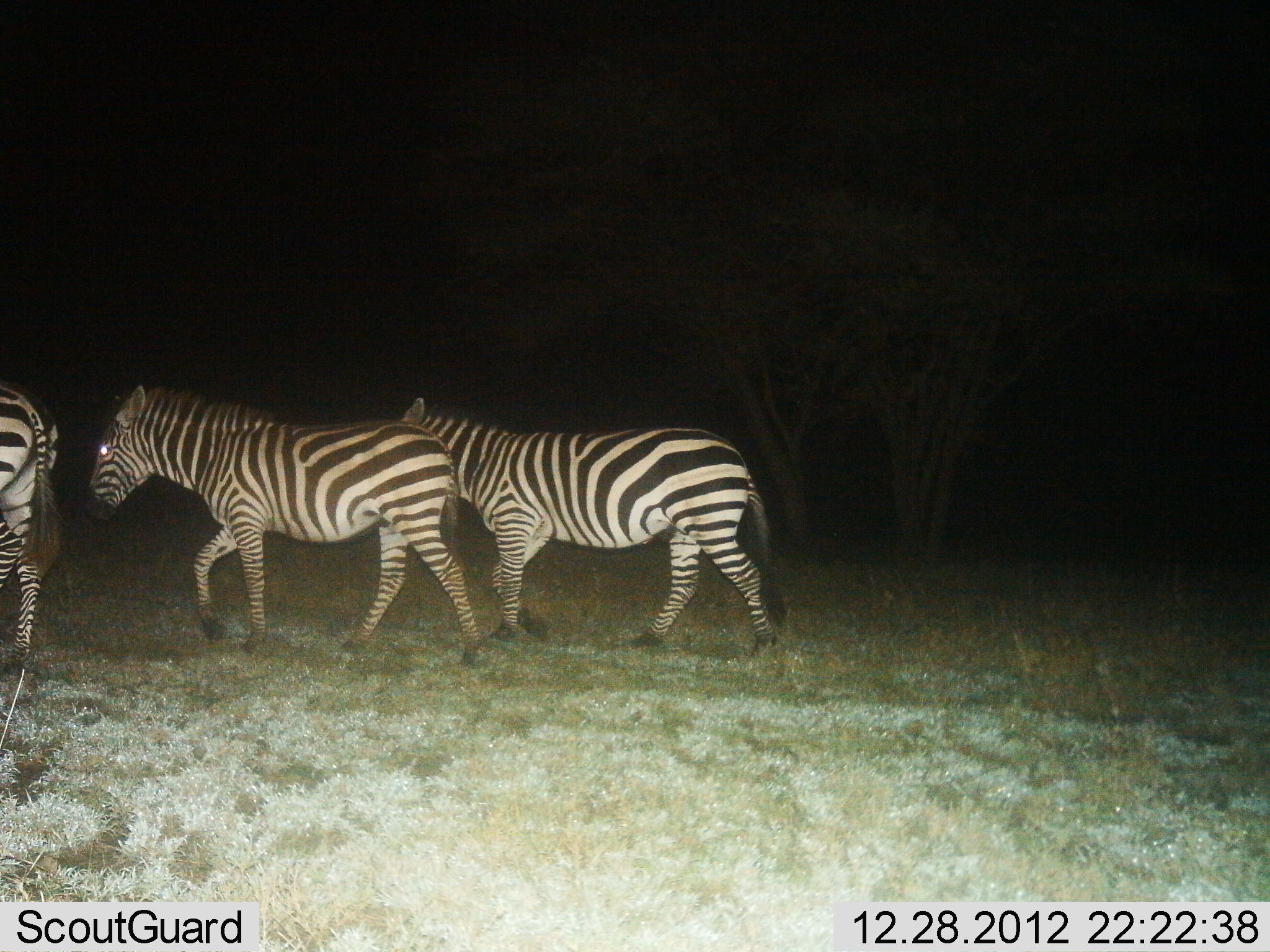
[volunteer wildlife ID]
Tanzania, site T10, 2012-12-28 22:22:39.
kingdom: Animalia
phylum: Chordata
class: Mammalia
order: Perissodactyla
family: Equidae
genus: Equus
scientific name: Equus quagga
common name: plains zebra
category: zebra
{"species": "zebra (plains zebra) (Equus quagga)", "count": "3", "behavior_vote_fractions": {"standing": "20%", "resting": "0%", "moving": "80%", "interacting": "0%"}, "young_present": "0%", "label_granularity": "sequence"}